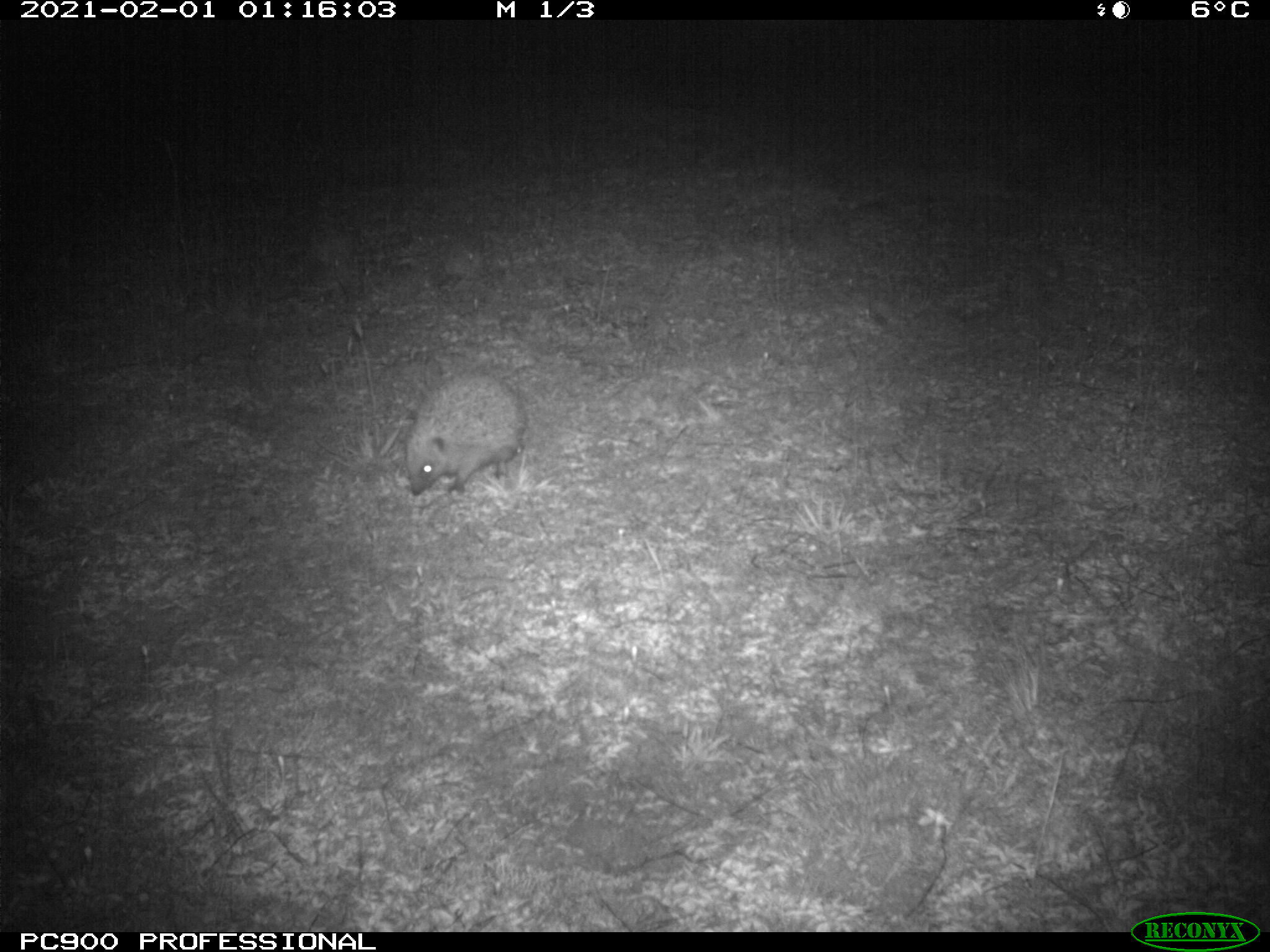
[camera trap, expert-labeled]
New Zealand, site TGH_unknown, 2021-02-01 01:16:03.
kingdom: Animalia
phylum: Chordata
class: Mammalia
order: Eulipotyphla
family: Erinaceidae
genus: Erinaceus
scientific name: Erinaceus europaeus europaeus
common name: european hedgehog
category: hedgehog